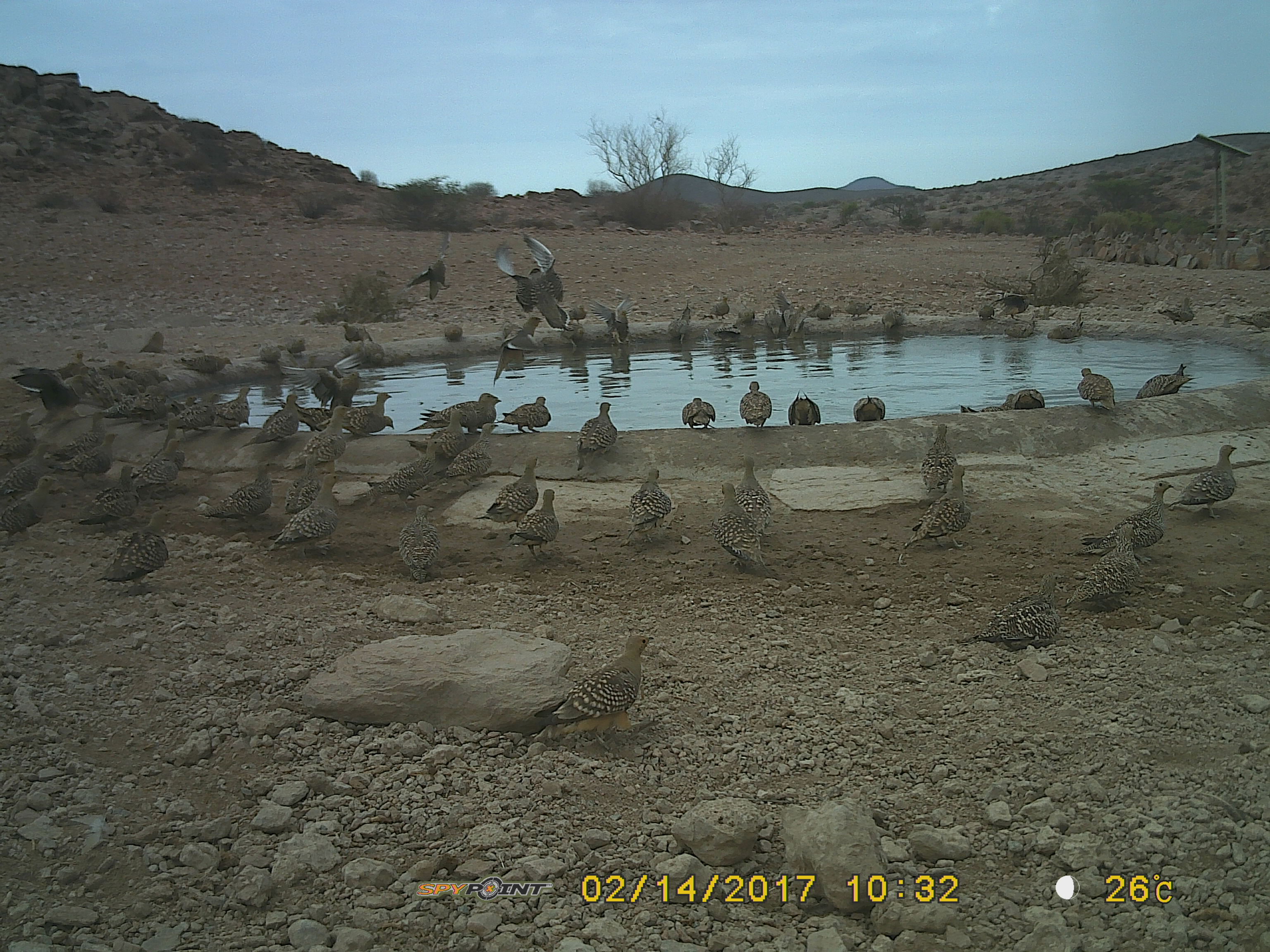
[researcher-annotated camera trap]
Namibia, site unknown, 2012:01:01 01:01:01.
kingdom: Animalia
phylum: Chordata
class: Aves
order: Pterocliformes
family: Pteroclidae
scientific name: Pteroclidae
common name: sandgrouse